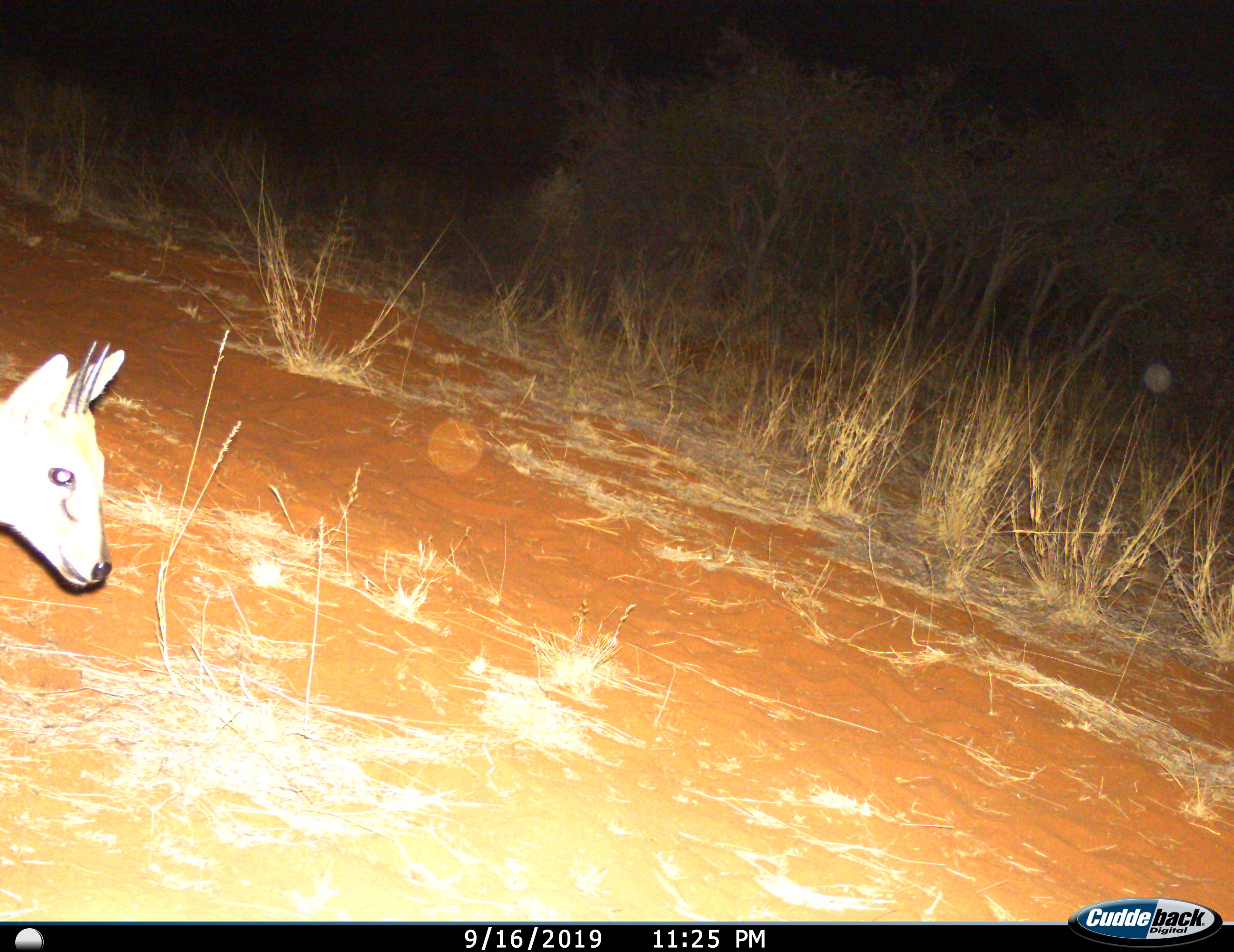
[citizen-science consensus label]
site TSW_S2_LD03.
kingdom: Animalia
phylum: Chordata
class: Mammalia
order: Artiodactyla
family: Bovidae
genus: Sylvicapra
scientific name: Sylvicapra grimmia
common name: common duiker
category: duikercommongrey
Duikercommongrey (common duiker) (Sylvicapra grimmia), count 1. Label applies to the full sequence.